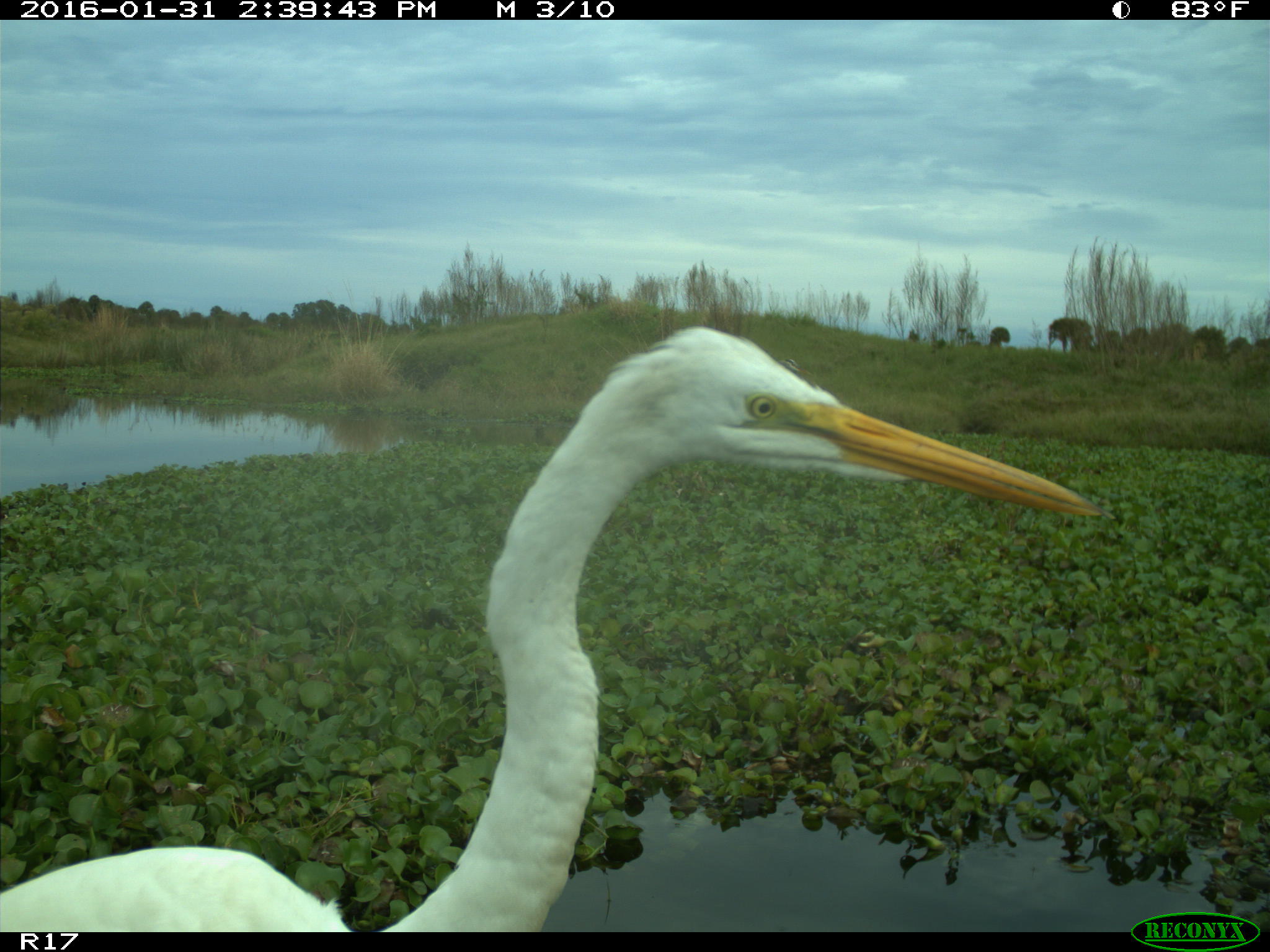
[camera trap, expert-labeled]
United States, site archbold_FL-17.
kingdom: Animalia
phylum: Chordata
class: Aves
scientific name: Aves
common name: birds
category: unidentified bird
Unidentified bird (birds) (Aves).